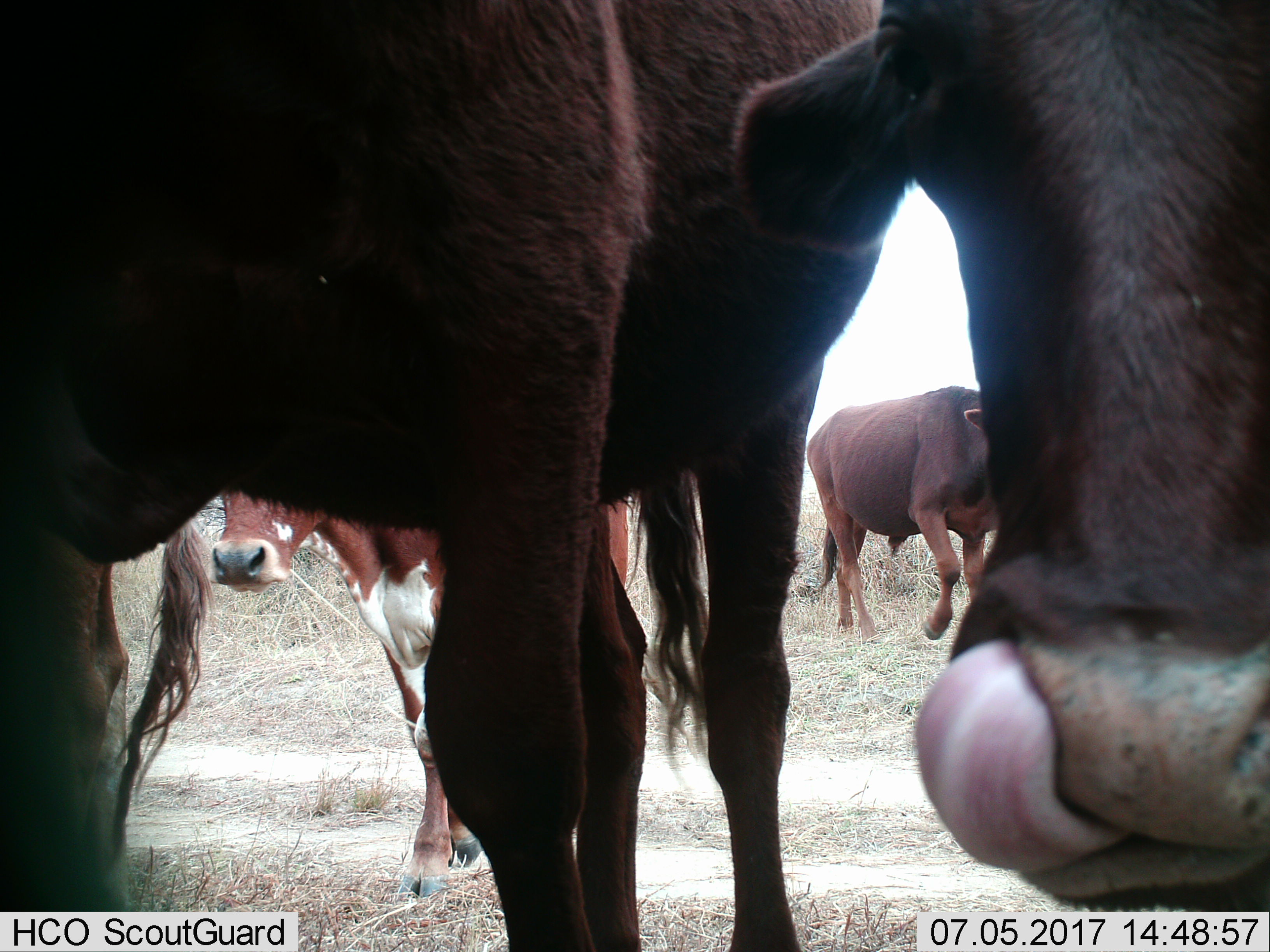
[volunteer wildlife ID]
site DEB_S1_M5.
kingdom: Animalia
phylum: Chordata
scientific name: Vertebrata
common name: domestic animal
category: domesticanimal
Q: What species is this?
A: Domesticanimal (domestic animal) (Vertebrata).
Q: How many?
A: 4.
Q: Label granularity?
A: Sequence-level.